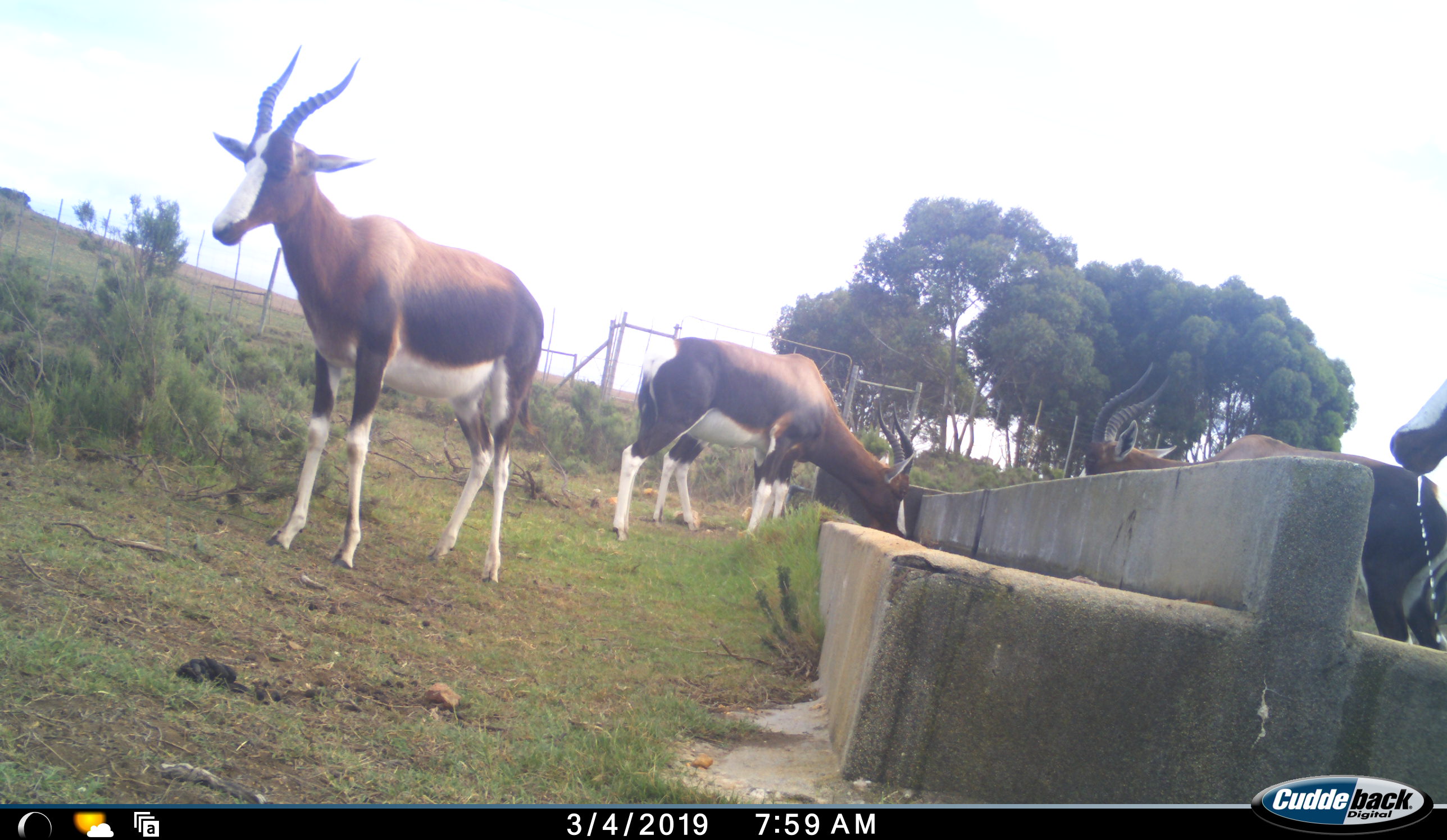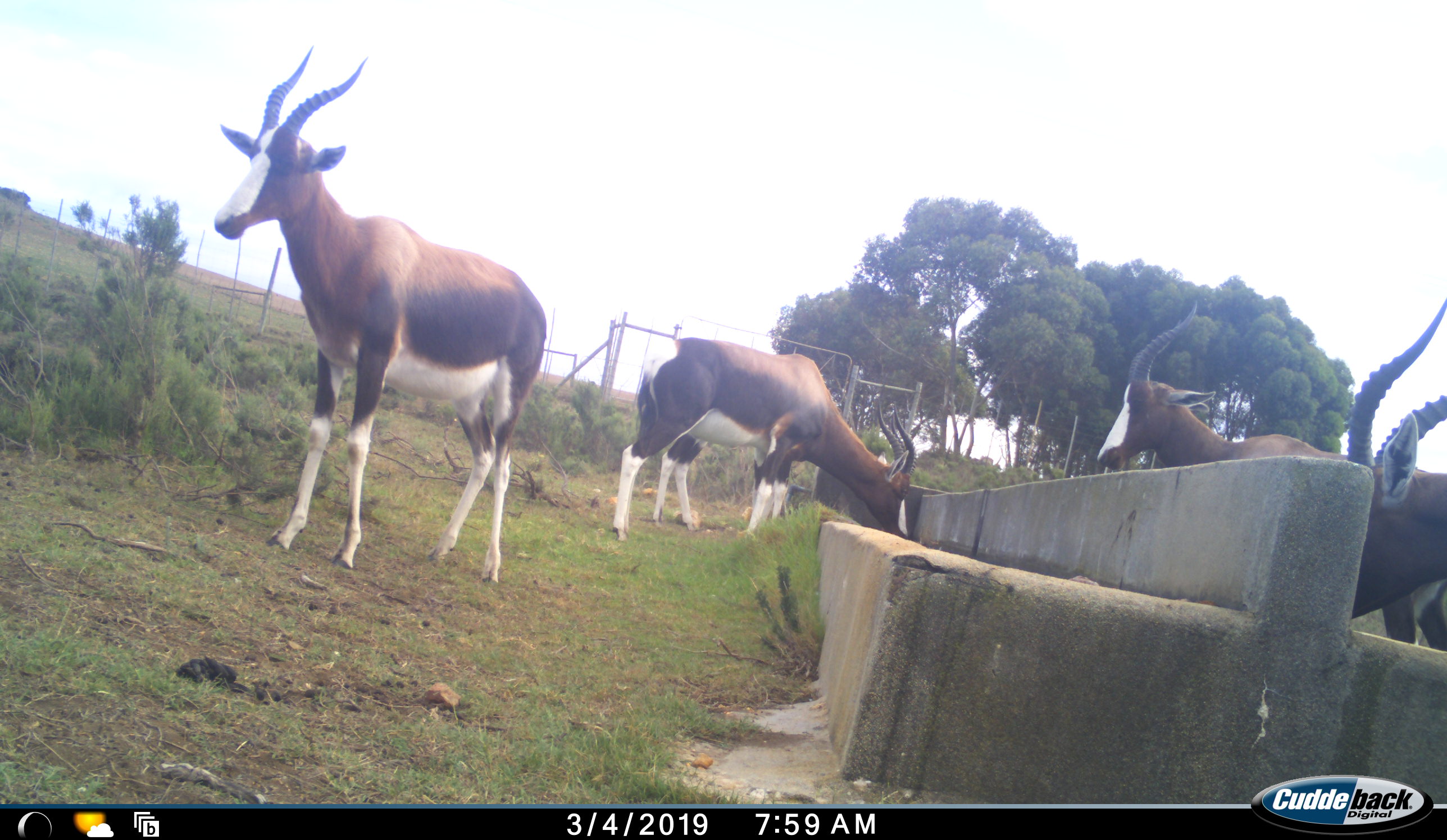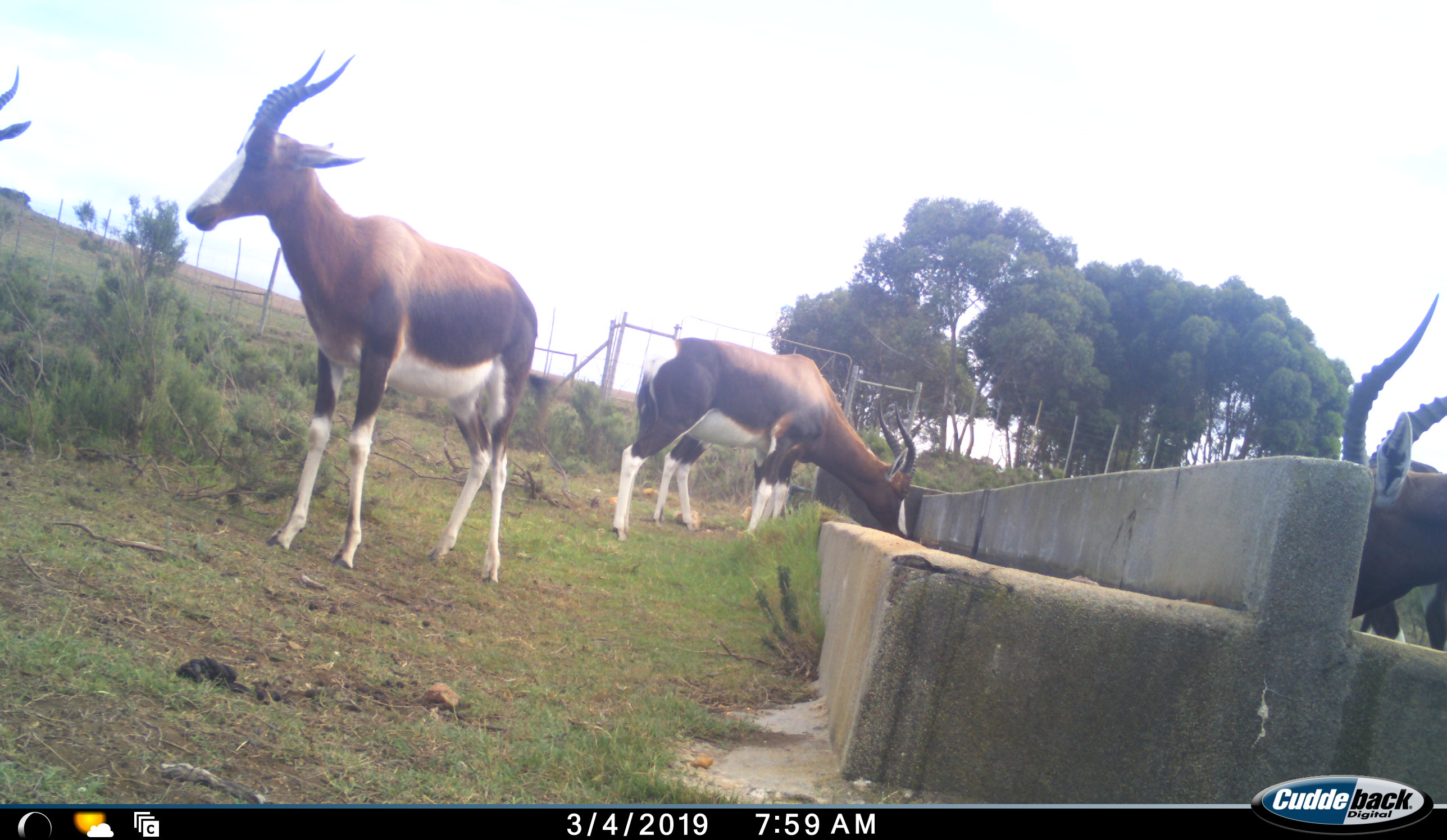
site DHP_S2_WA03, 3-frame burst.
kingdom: Animalia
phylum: Chordata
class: Mammalia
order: Artiodactyla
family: Bovidae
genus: Damaliscus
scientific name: Damaliscus pygargus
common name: bontebok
Bontebok (Damaliscus pygargus), count 6. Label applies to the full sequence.